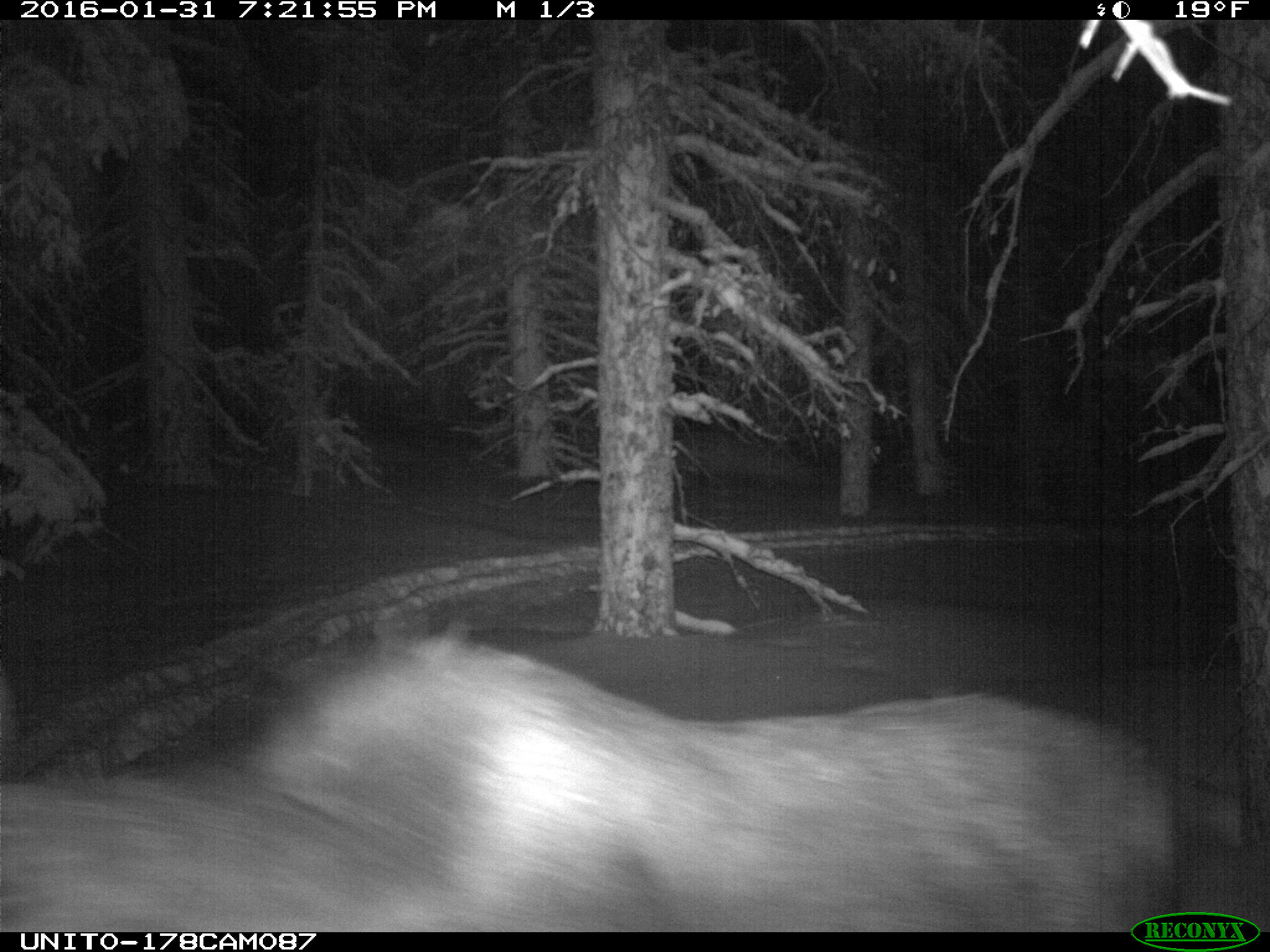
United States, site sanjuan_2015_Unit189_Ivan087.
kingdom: Animalia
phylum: Chordata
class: Mammalia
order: Artiodactyla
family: Cervidae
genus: Alces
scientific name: Alces alces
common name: moose